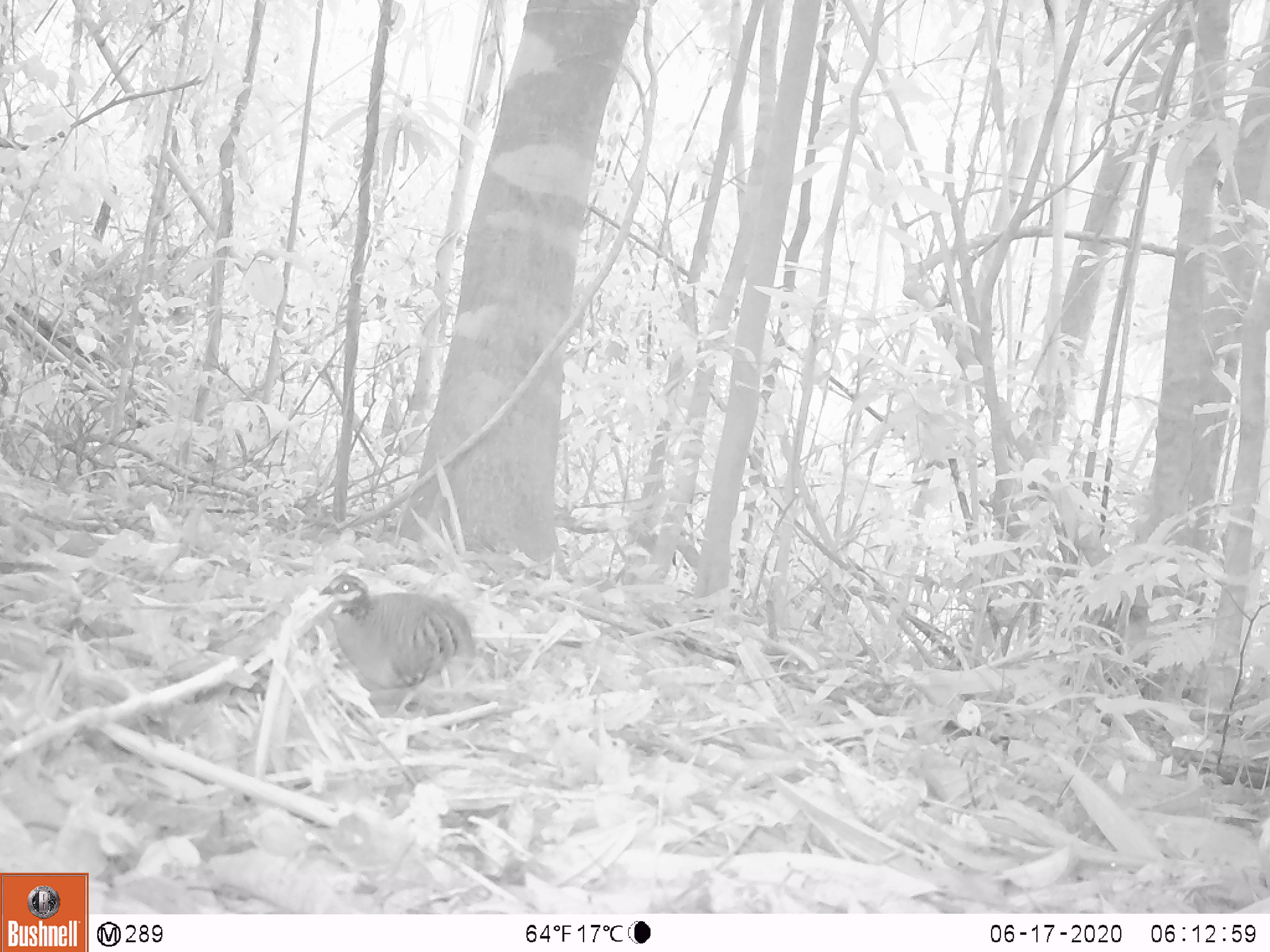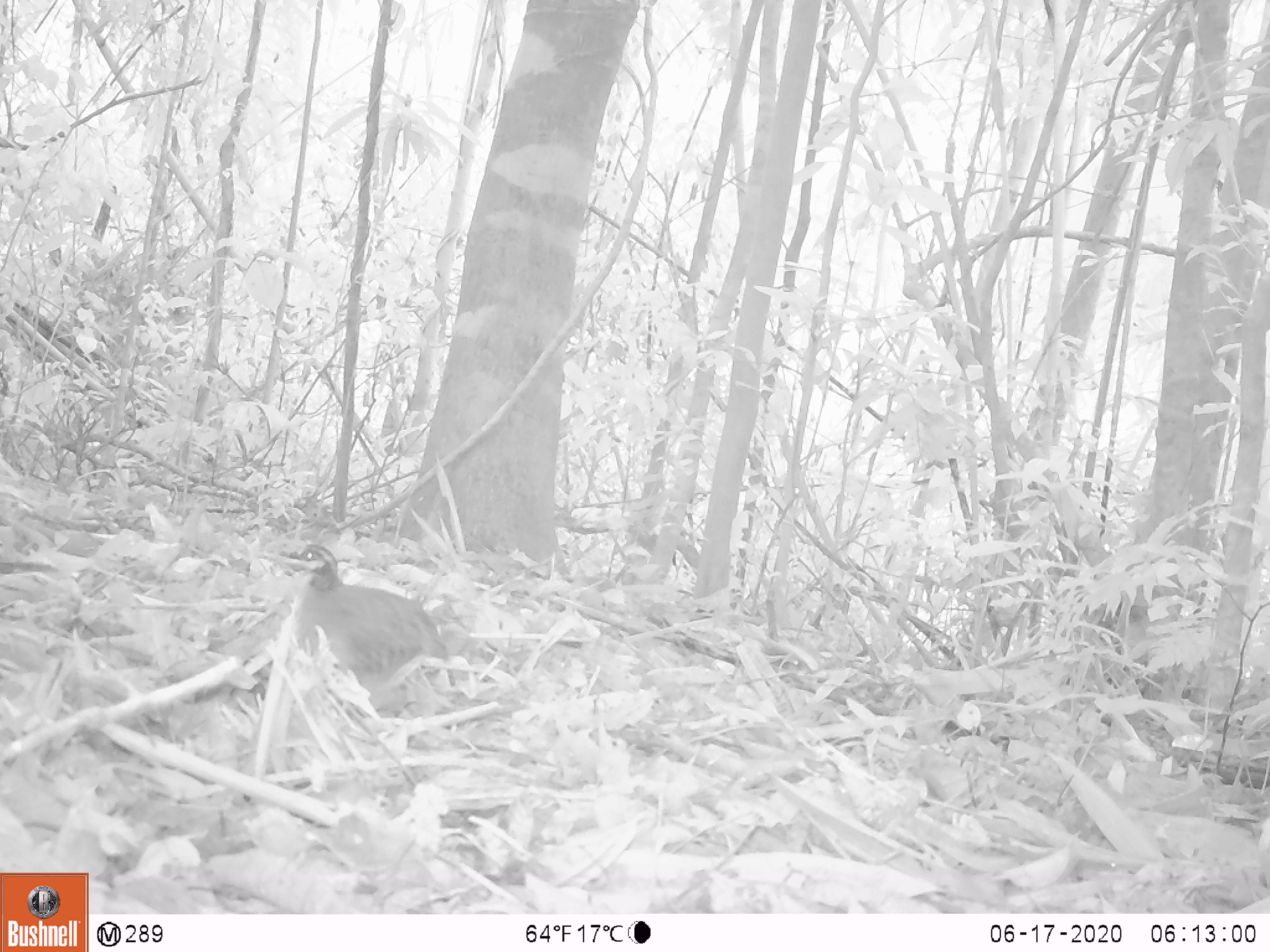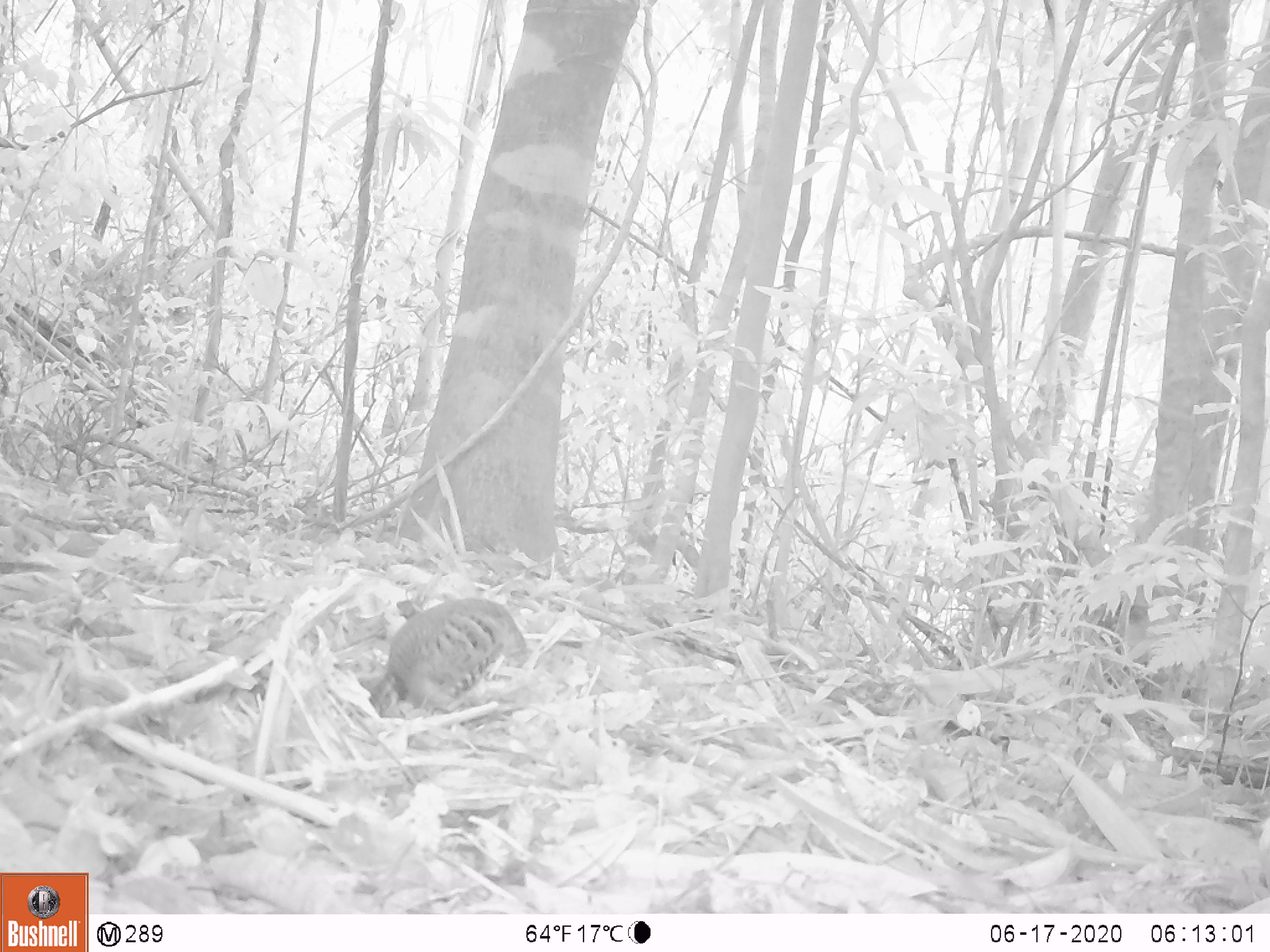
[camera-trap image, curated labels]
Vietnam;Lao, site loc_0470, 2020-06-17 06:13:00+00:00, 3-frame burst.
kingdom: Animalia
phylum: Chordata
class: Aves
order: Galliformes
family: Phasianidae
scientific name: Phasianidae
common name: partridge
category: unidentified partridge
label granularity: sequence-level